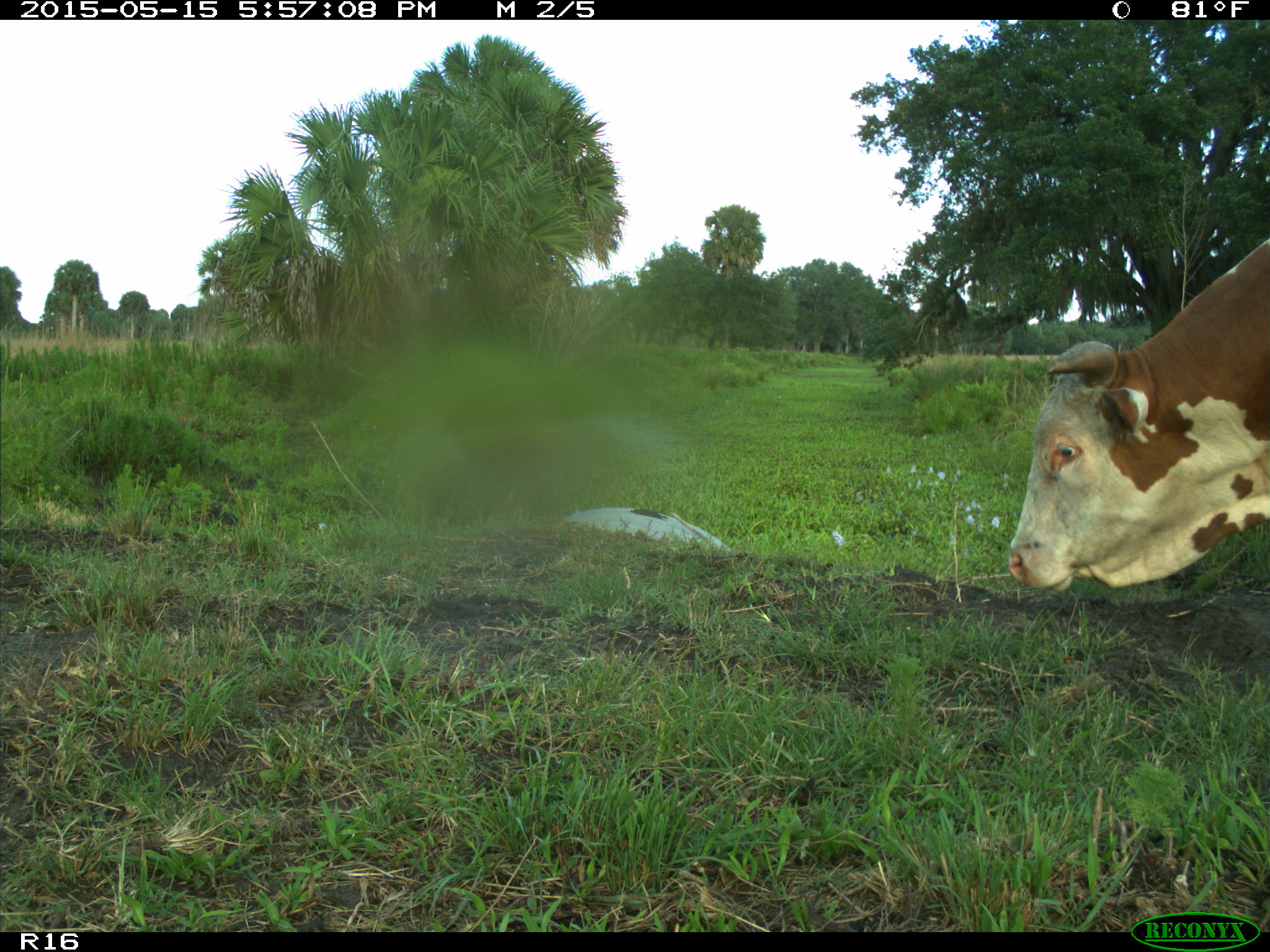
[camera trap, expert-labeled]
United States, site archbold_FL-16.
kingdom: Animalia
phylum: Chordata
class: Mammalia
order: Artiodactyla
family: Bovidae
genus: Bos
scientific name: Bos taurus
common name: domestic cow